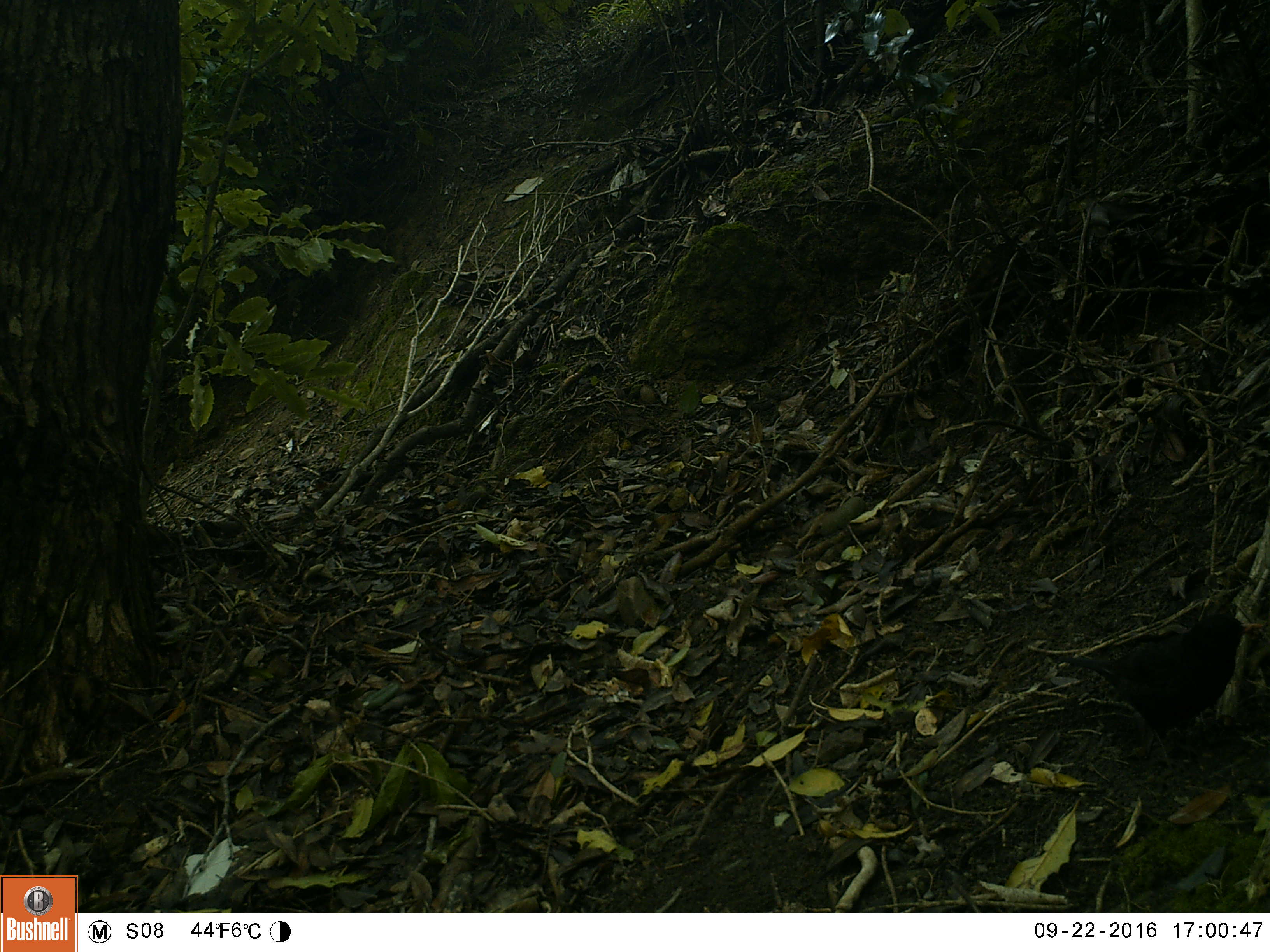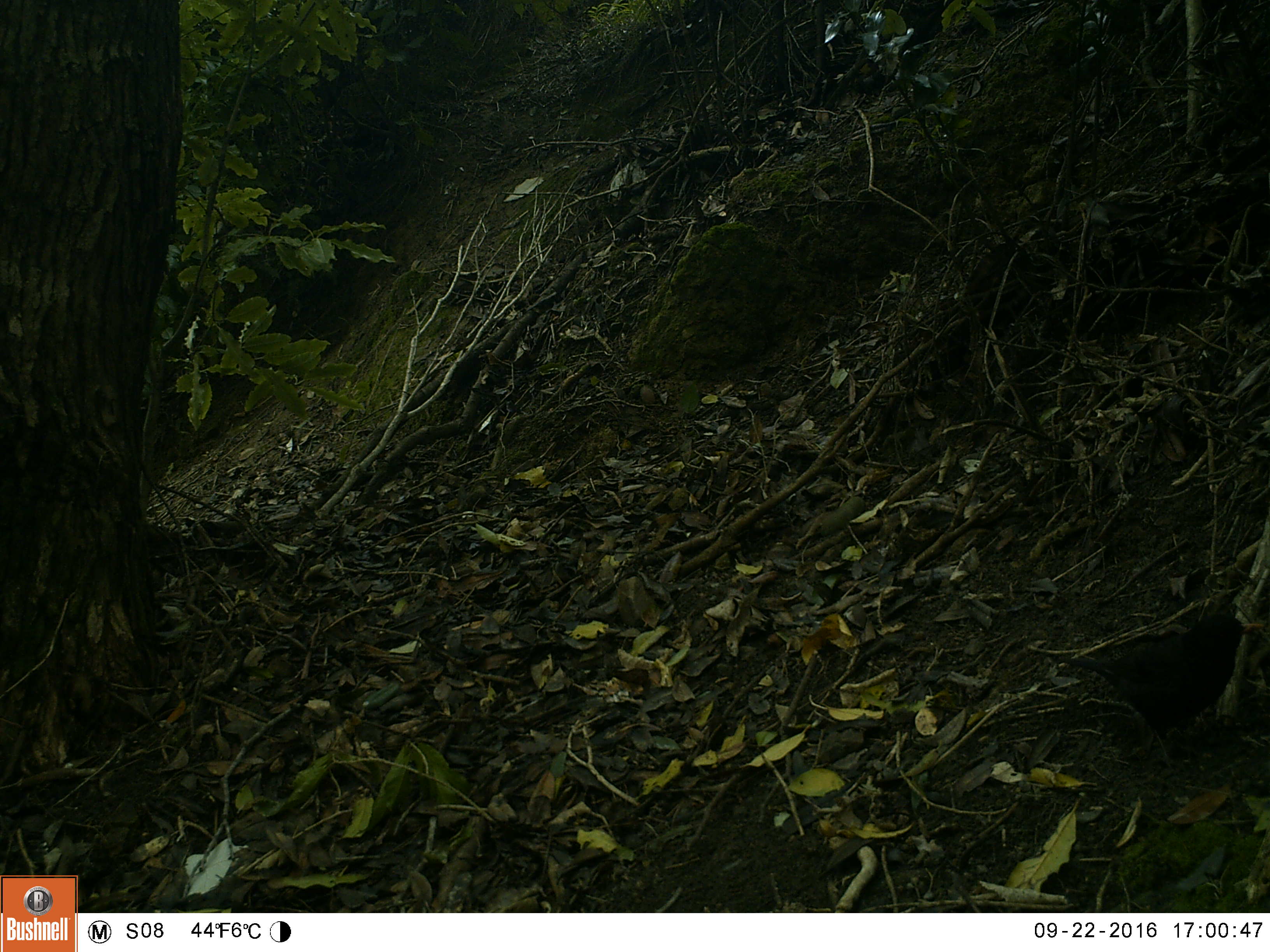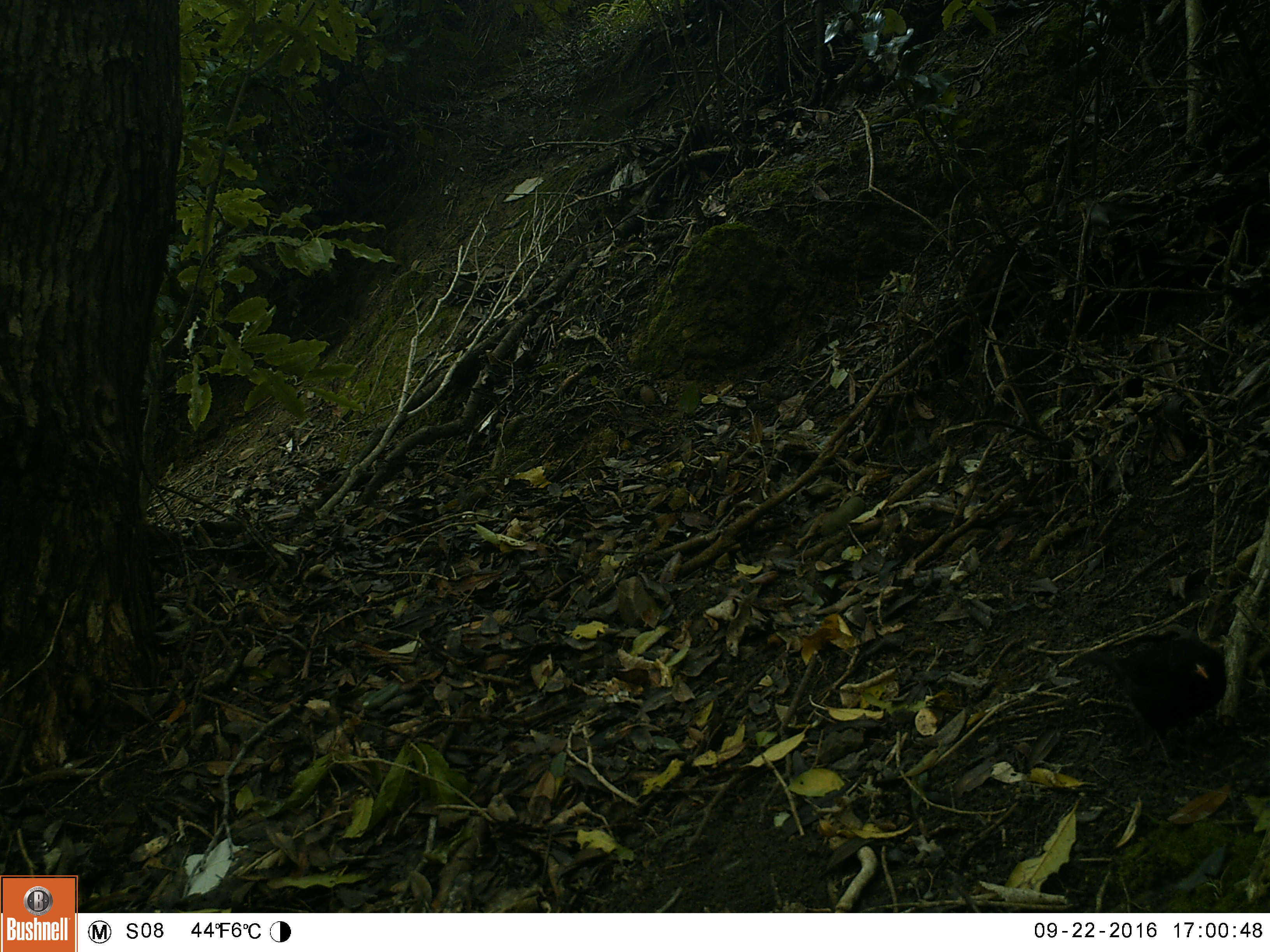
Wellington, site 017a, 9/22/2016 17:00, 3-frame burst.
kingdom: Animalia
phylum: Chordata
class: Aves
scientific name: Aves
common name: bird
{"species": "bird (Aves)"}